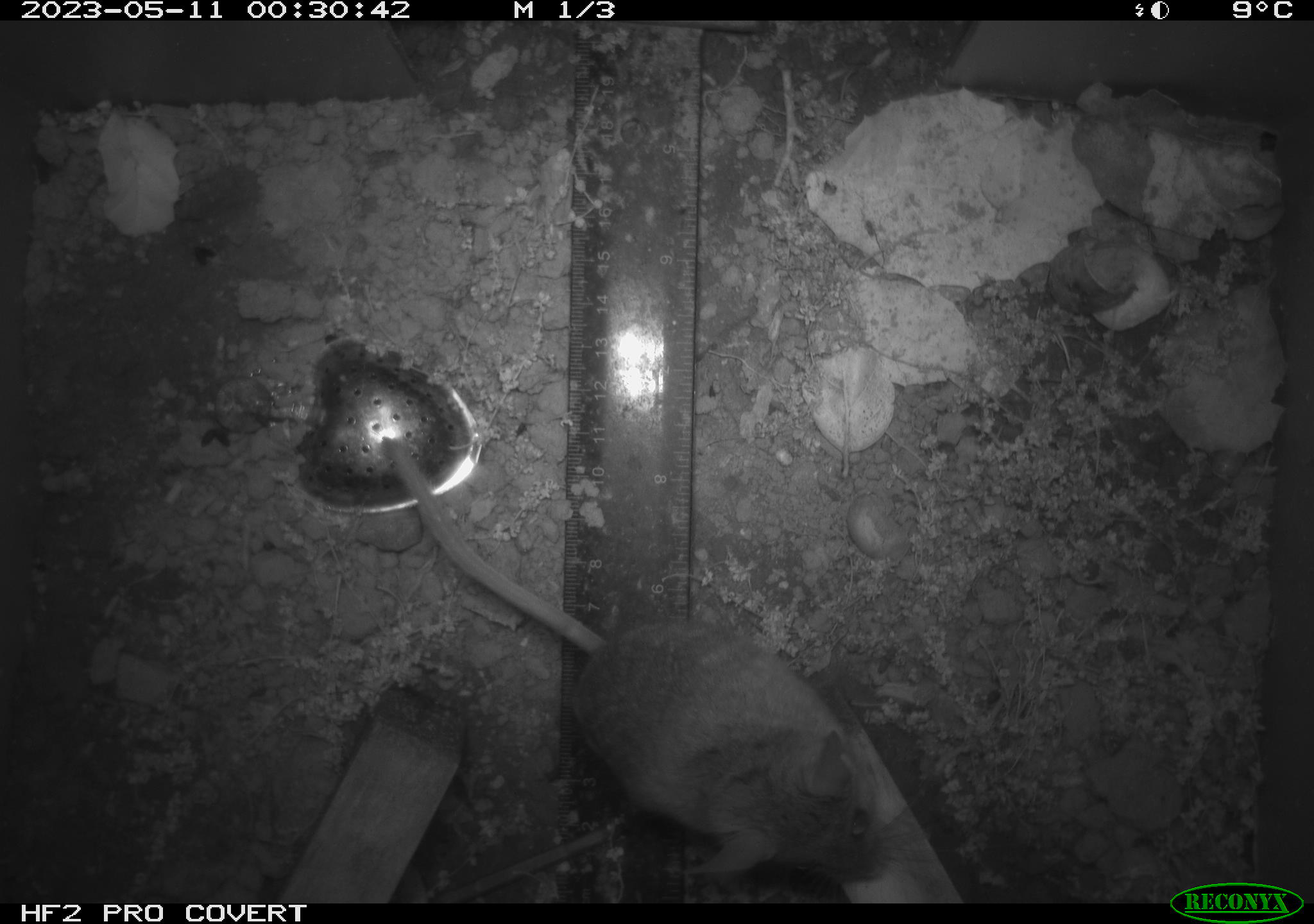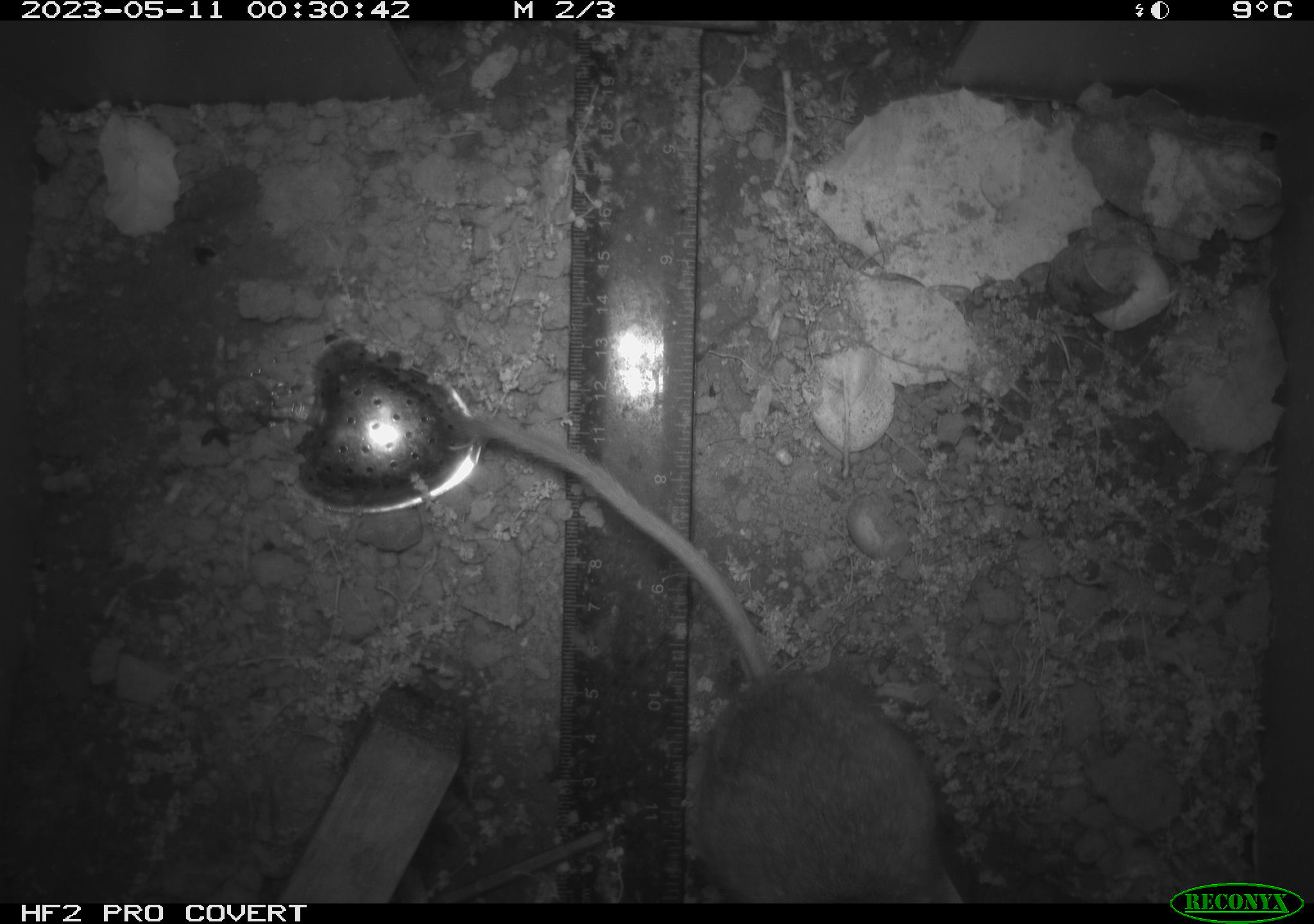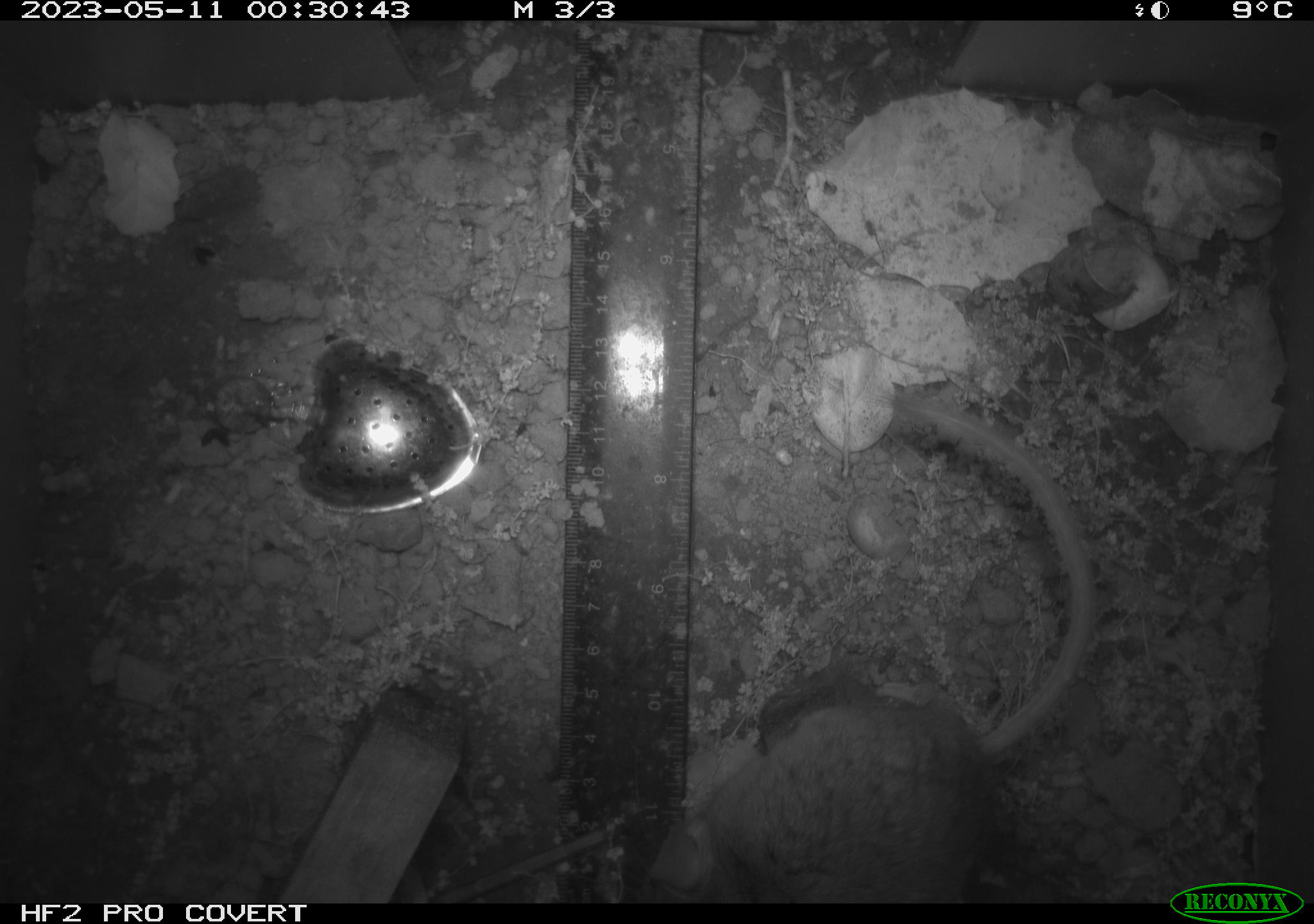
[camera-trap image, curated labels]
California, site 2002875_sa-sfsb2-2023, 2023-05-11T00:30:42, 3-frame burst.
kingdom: Animalia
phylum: Chordata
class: Mammalia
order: Rodentia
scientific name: Rodentia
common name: mouse species